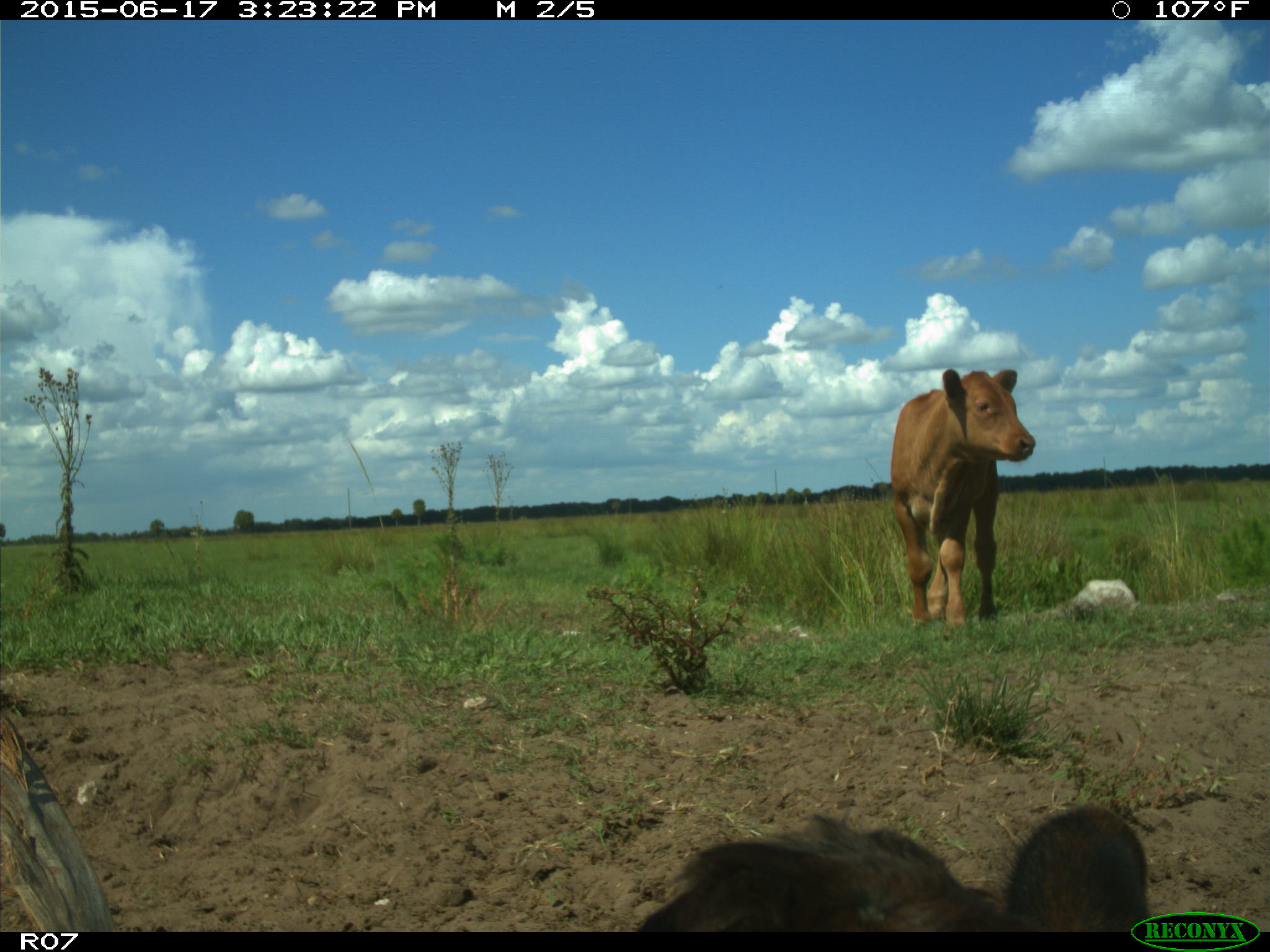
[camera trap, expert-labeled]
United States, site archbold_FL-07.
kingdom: Animalia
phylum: Chordata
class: Mammalia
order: Artiodactyla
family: Bovidae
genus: Bos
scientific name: Bos taurus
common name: domestic cow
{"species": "Bos taurus (domestic cow)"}